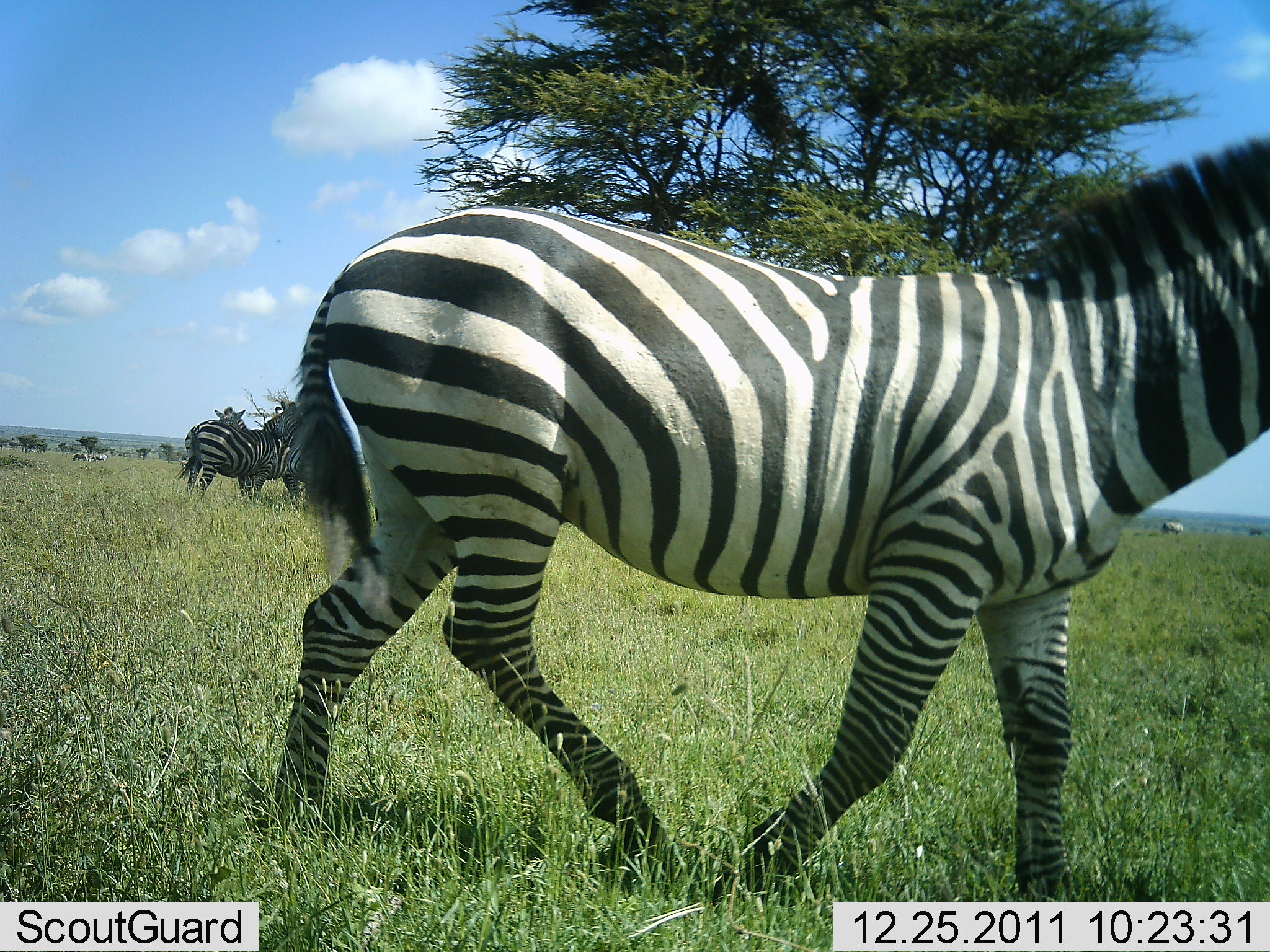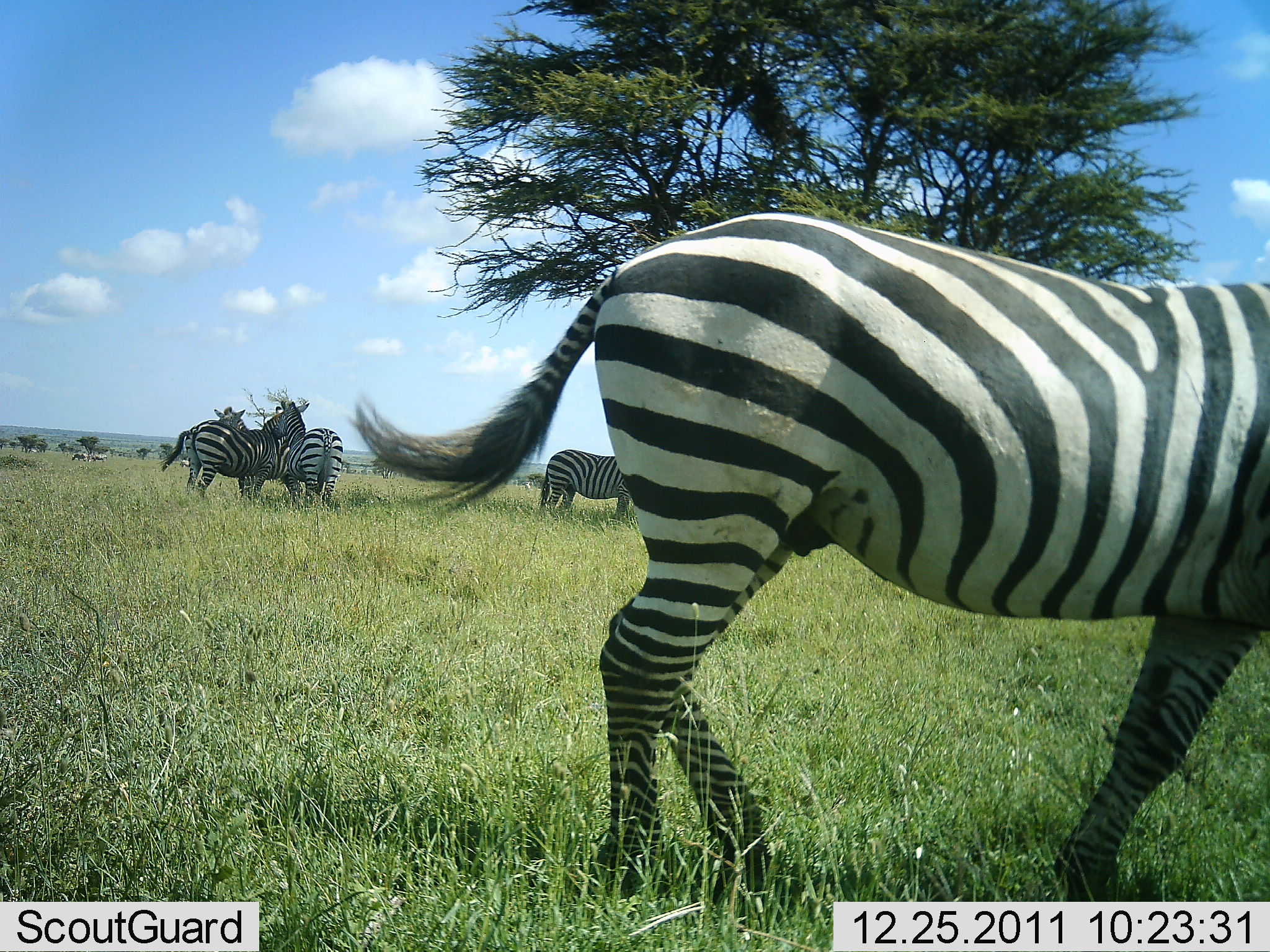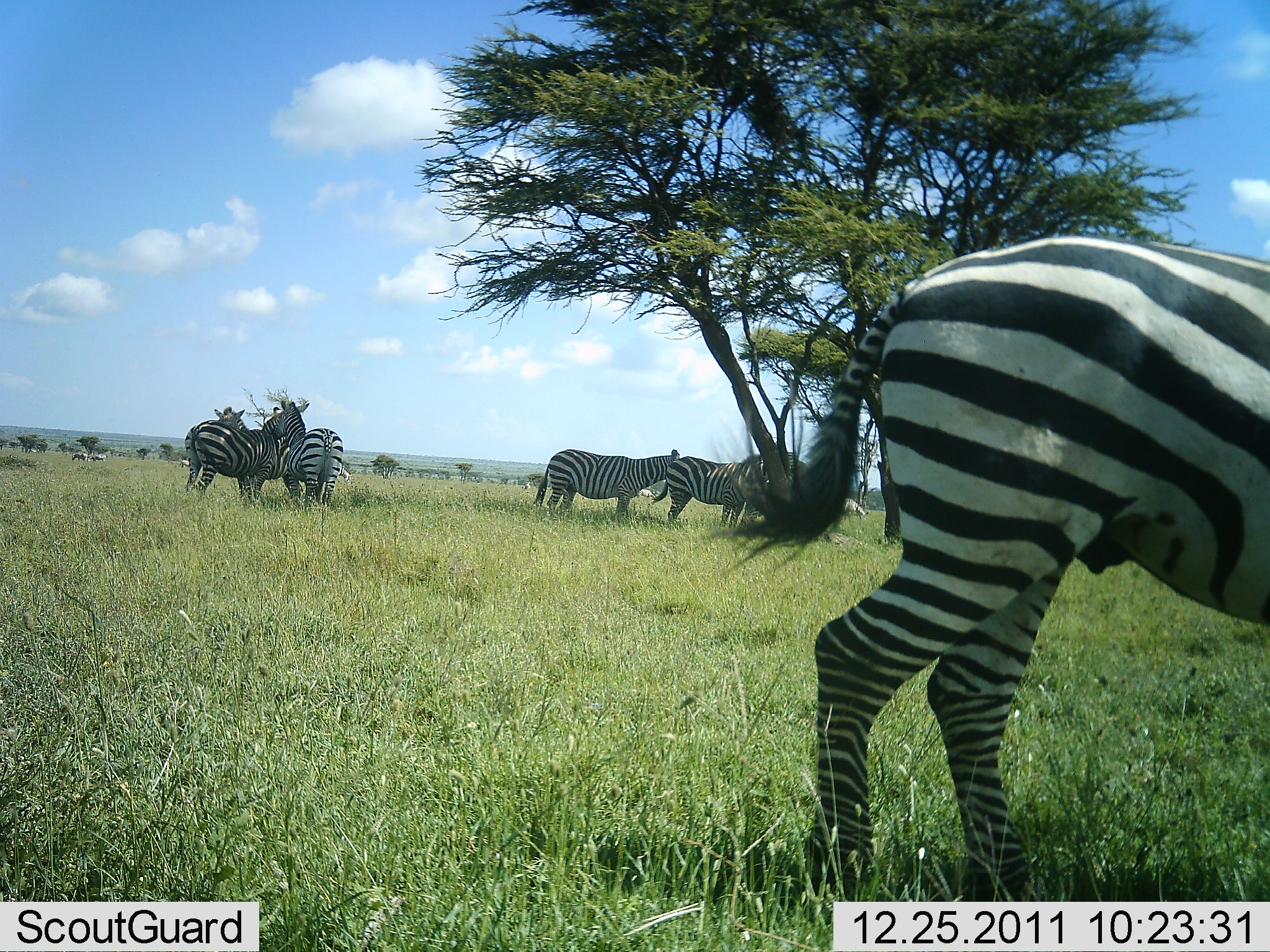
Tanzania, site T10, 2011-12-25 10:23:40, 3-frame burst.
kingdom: Animalia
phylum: Chordata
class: Mammalia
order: Perissodactyla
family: Equidae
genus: Equus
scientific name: Equus quagga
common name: plains zebra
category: zebra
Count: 6.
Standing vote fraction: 82%.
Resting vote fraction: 0%.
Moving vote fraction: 82%.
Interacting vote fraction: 27%.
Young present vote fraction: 0%.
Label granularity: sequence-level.